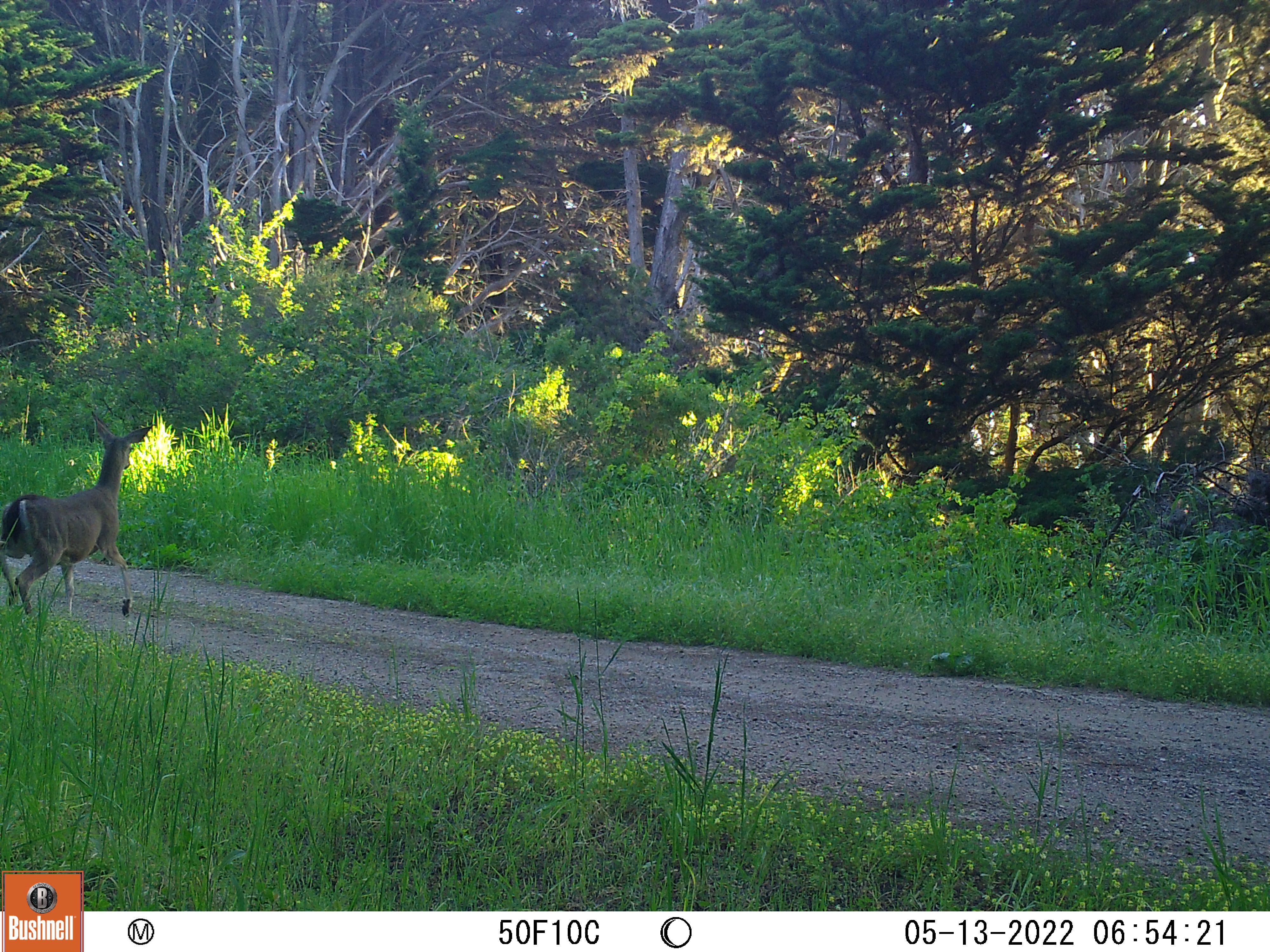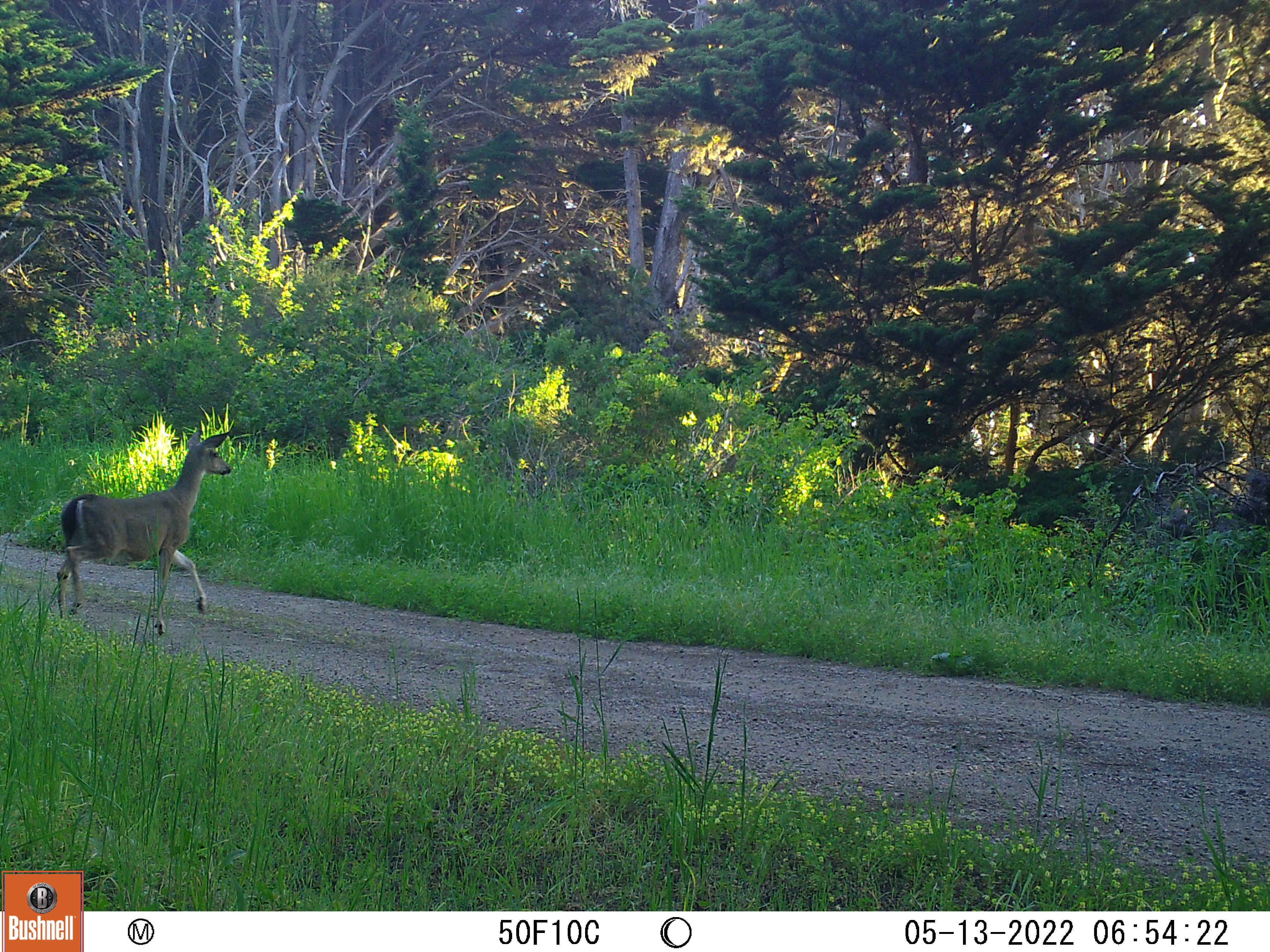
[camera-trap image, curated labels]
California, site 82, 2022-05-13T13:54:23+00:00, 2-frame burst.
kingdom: Animalia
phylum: Chordata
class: Mammalia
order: Artiodactyla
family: Cervidae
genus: Odocoileus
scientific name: Odocoileus hemionus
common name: mule deer